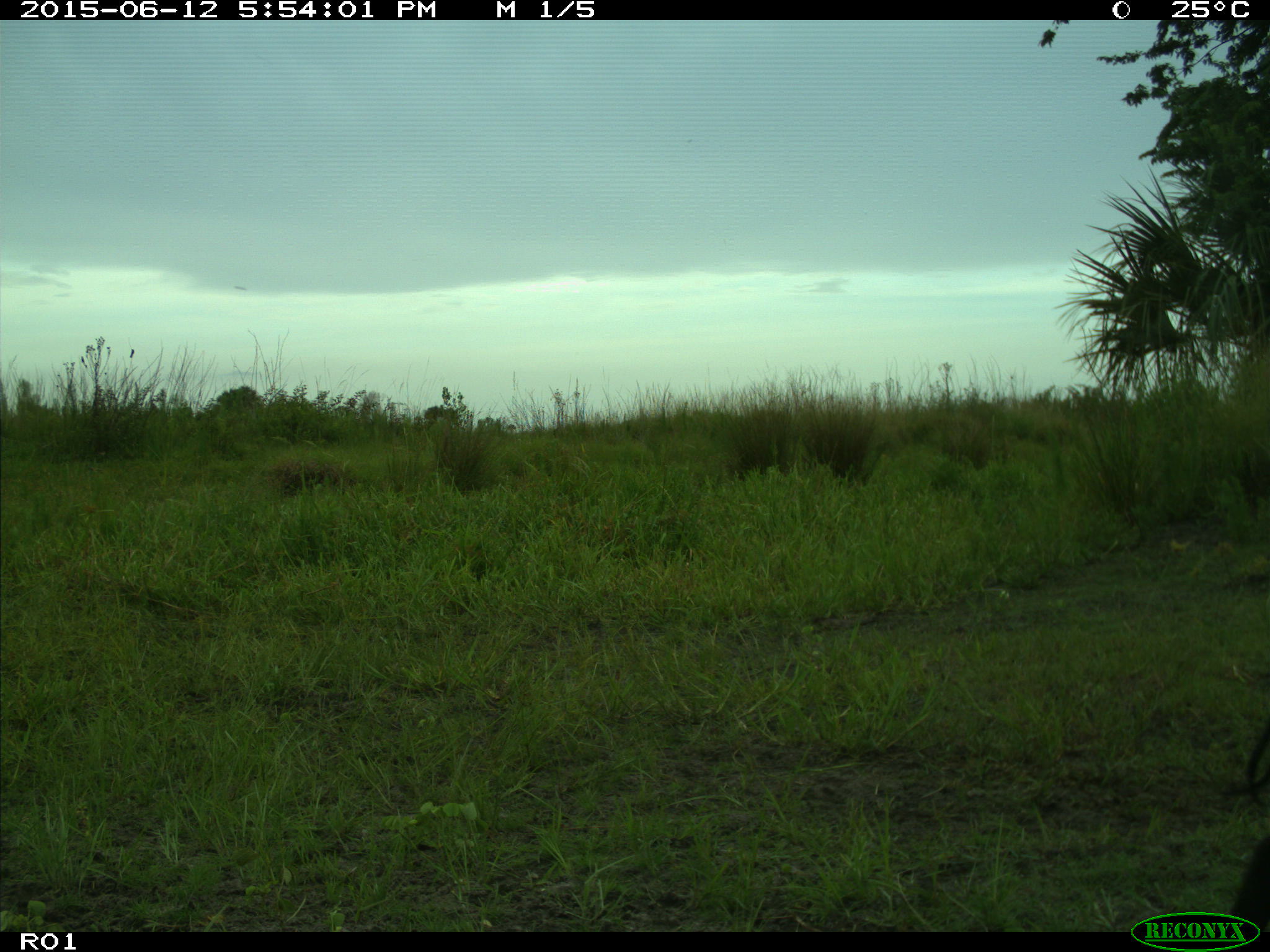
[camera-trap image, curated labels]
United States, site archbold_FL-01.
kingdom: Animalia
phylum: Chordata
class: Mammalia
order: Artiodactyla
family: Suidae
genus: Sus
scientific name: Sus scrofa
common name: wild boar